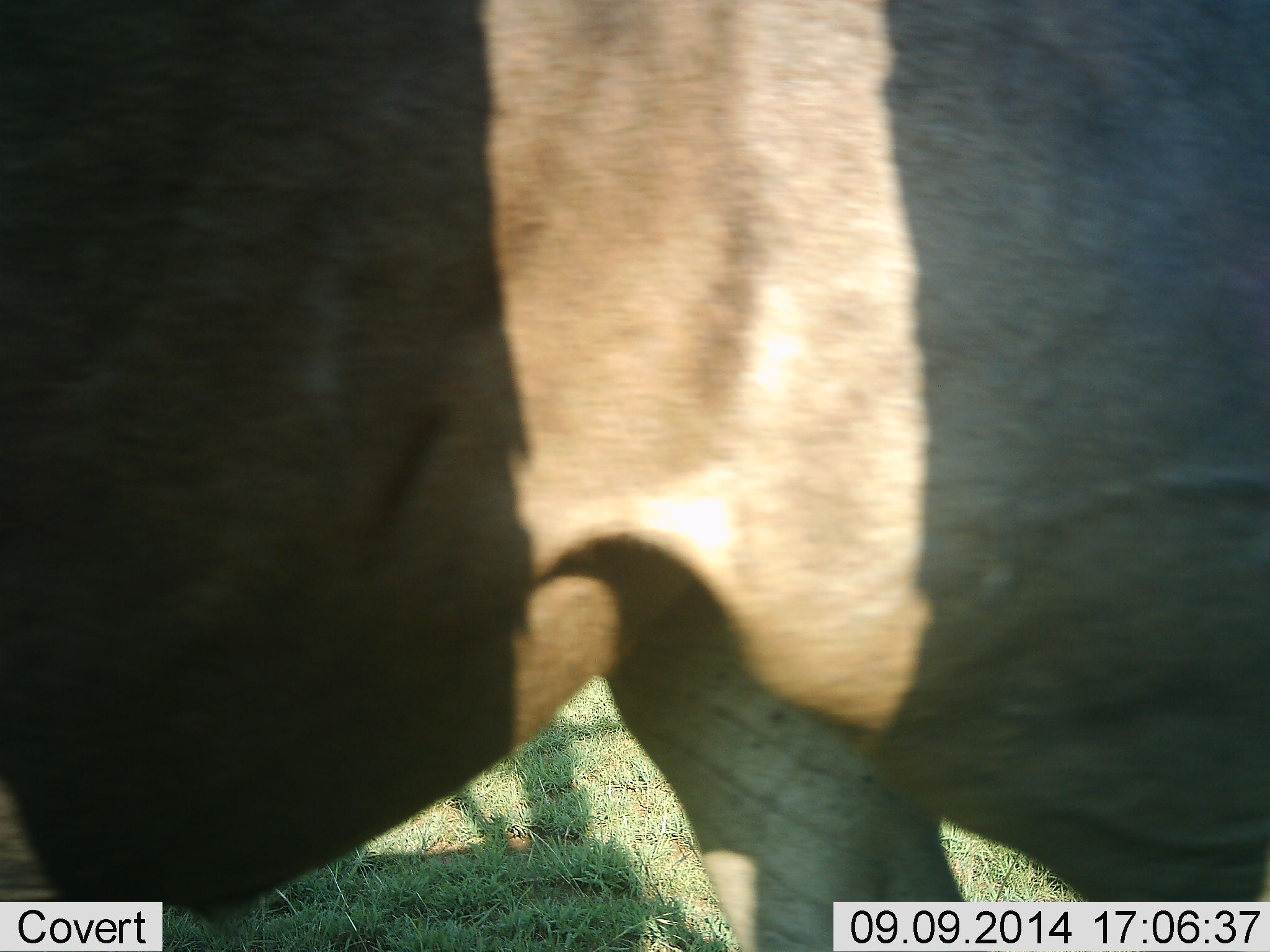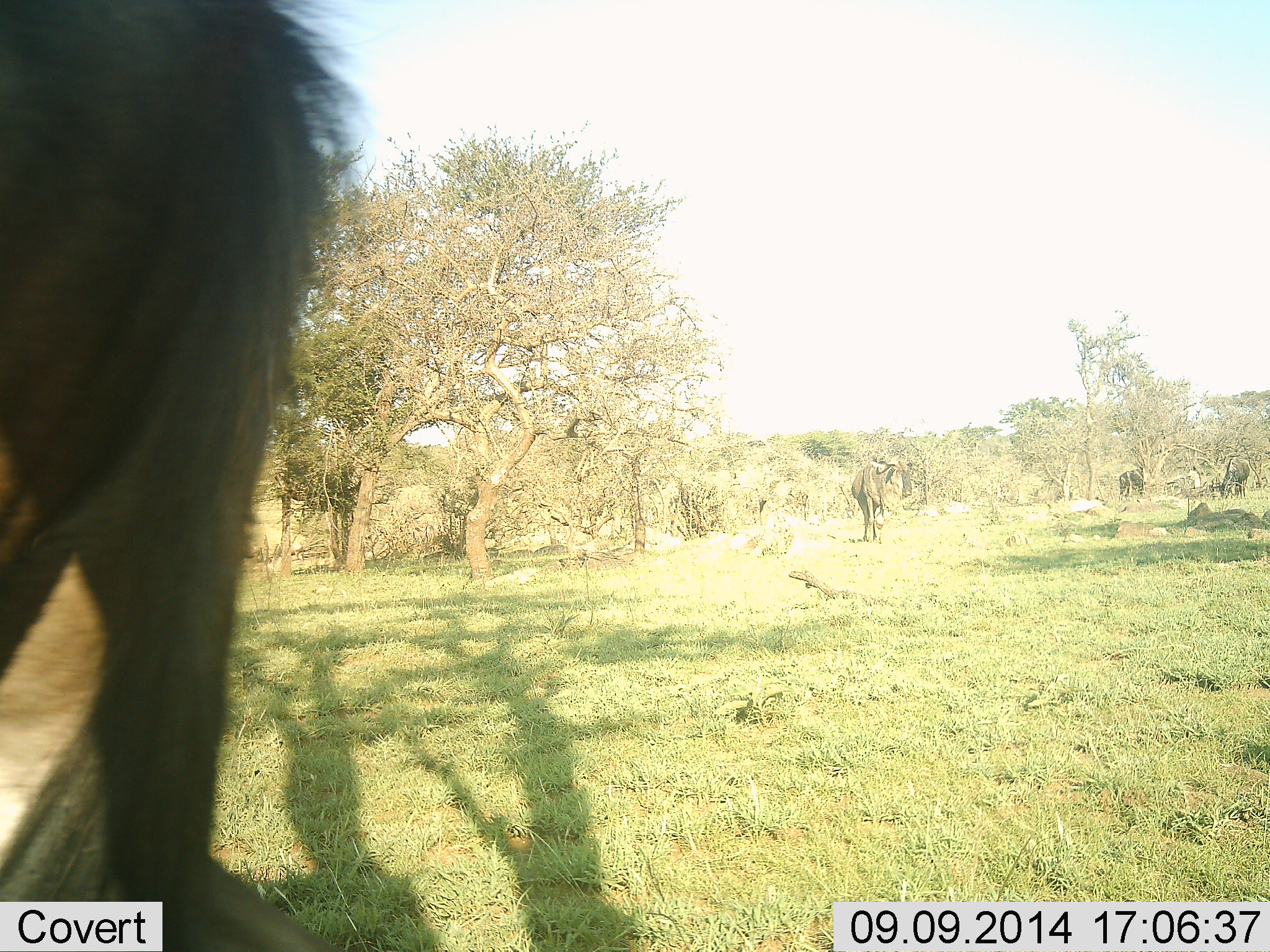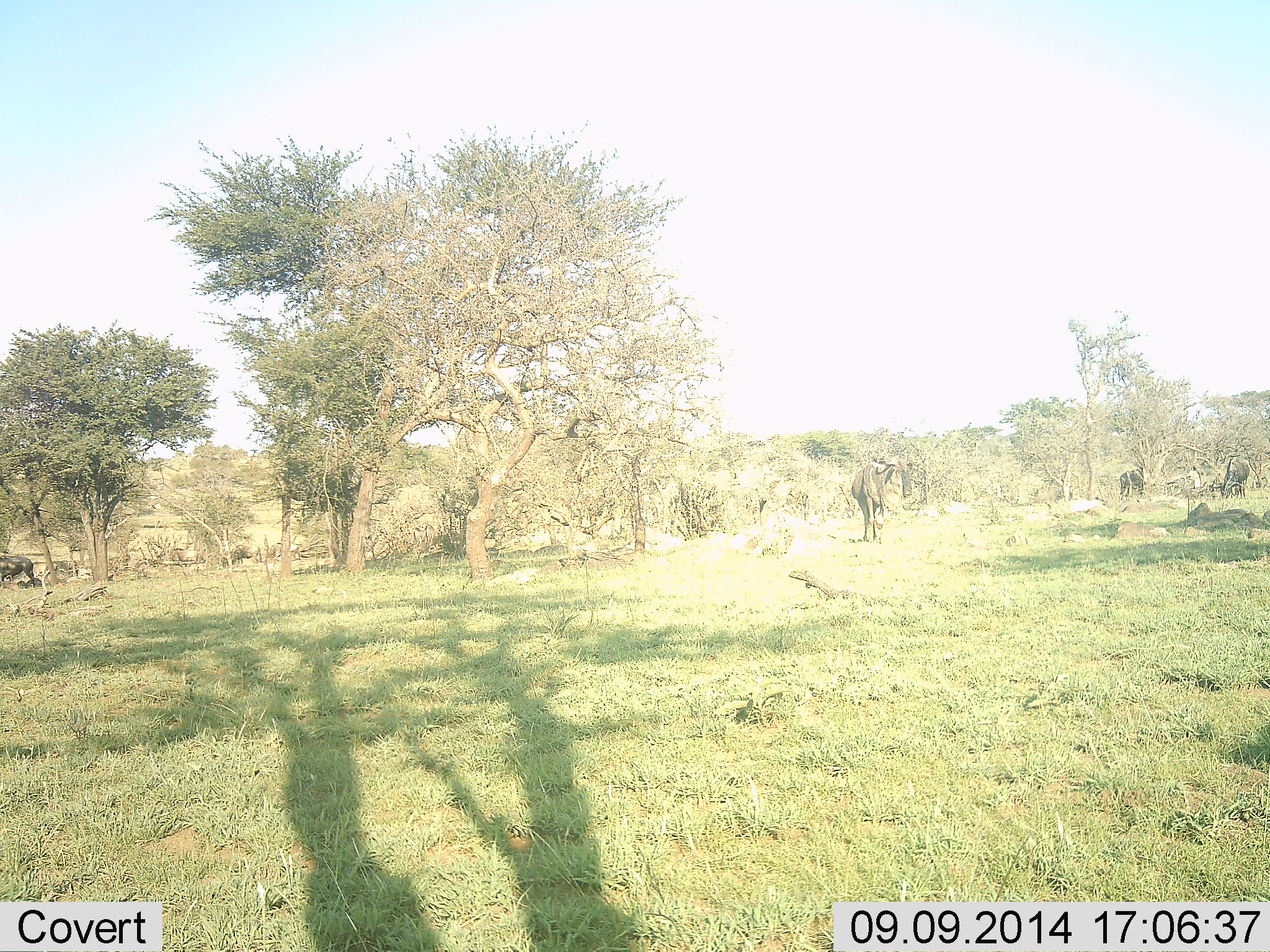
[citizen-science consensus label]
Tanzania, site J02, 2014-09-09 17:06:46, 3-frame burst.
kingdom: Animalia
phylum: Chordata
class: Mammalia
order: Artiodactyla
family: Bovidae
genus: Connochaetes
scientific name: Connochaetes taurinus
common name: blue wildebeest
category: wildebeest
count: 2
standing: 70%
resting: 0%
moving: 50%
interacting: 0%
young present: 0%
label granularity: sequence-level